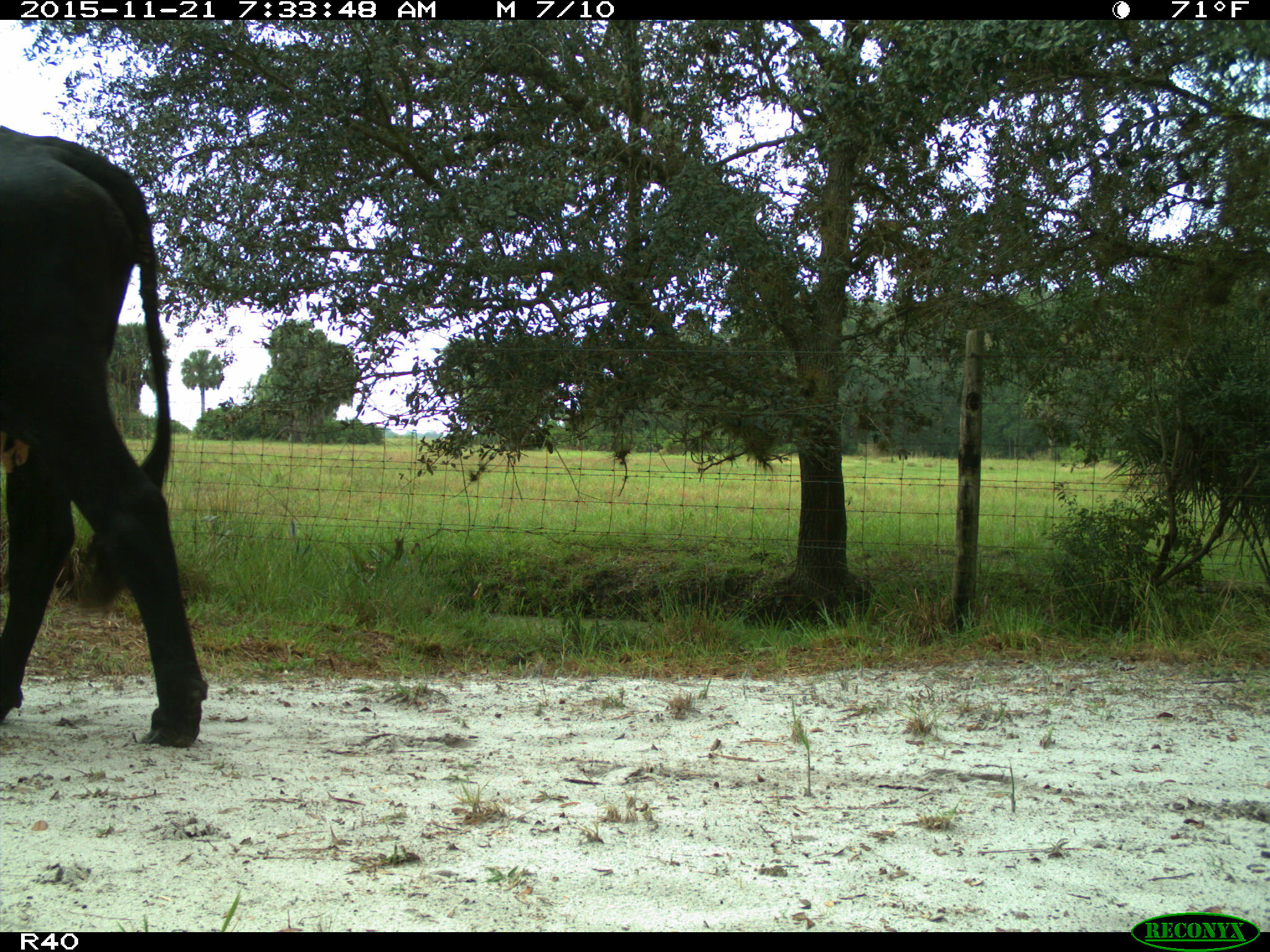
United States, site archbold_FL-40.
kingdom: Animalia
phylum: Chordata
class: Mammalia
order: Artiodactyla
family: Bovidae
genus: Bos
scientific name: Bos taurus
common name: domestic cow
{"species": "Bos taurus (domestic cow)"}